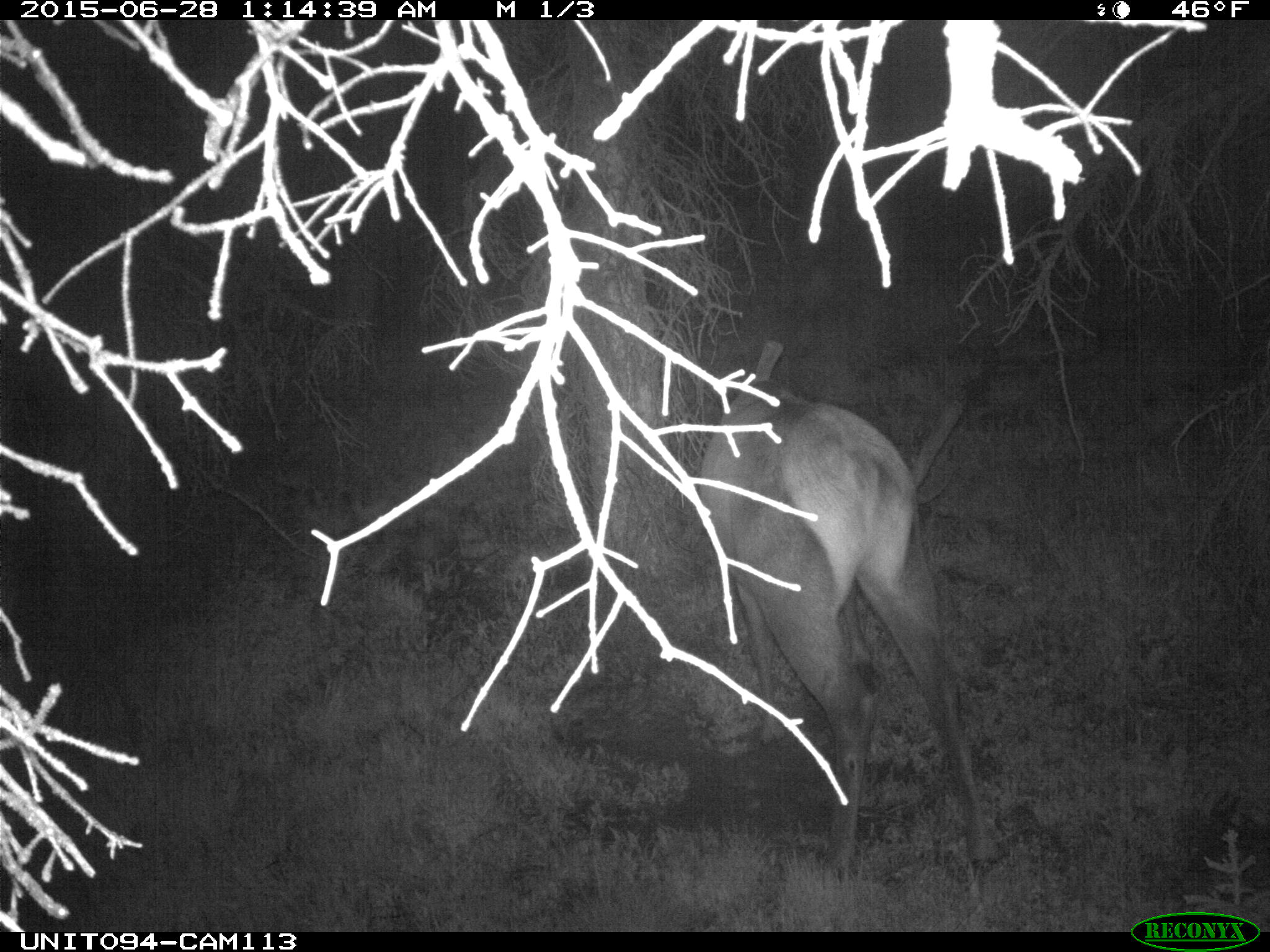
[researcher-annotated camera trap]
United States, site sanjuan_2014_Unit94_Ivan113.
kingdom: Animalia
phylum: Chordata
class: Mammalia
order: Artiodactyla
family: Cervidae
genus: Cervus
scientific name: Cervus elaphus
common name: red deer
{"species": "Cervus elaphus (red deer)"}